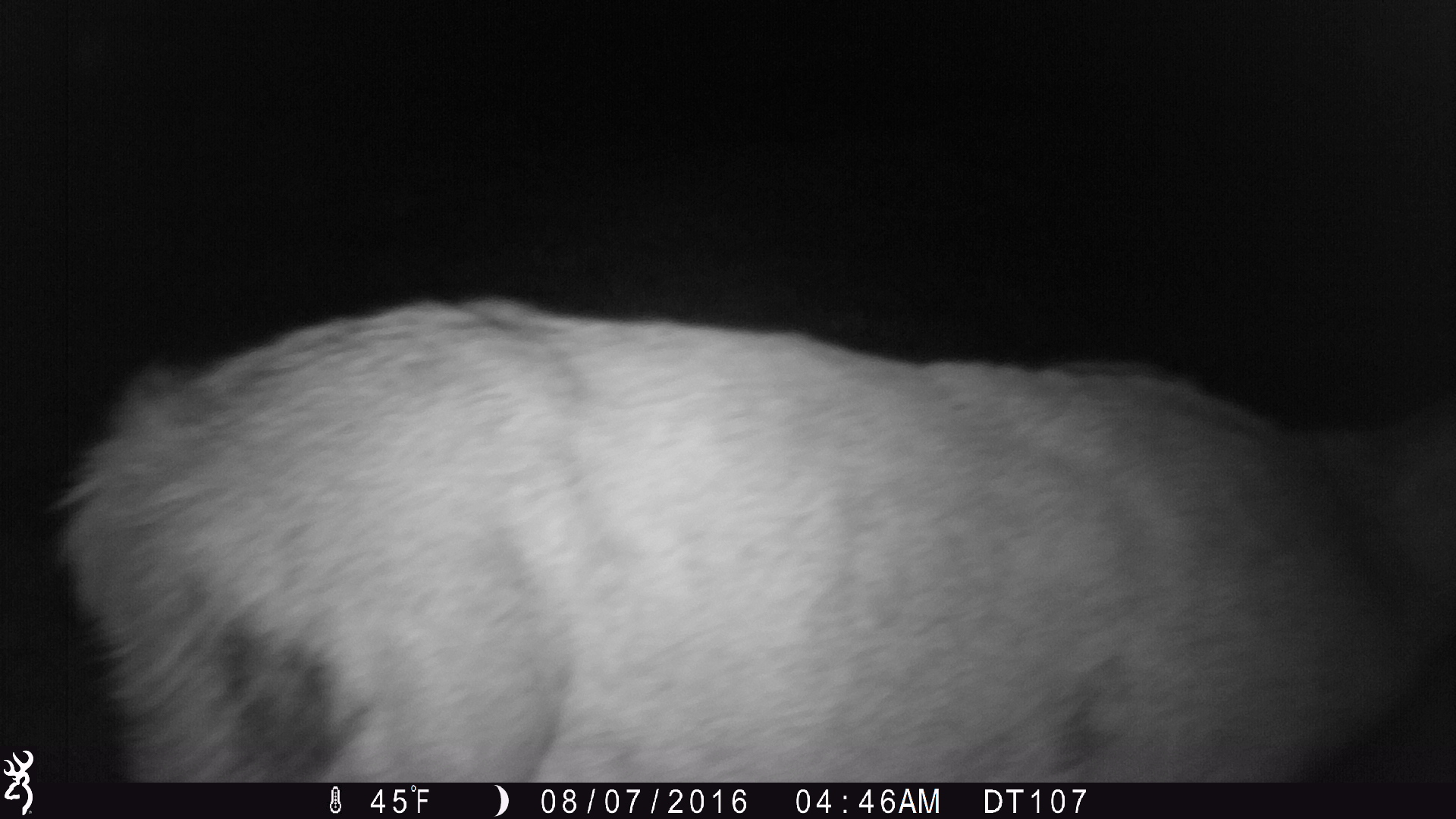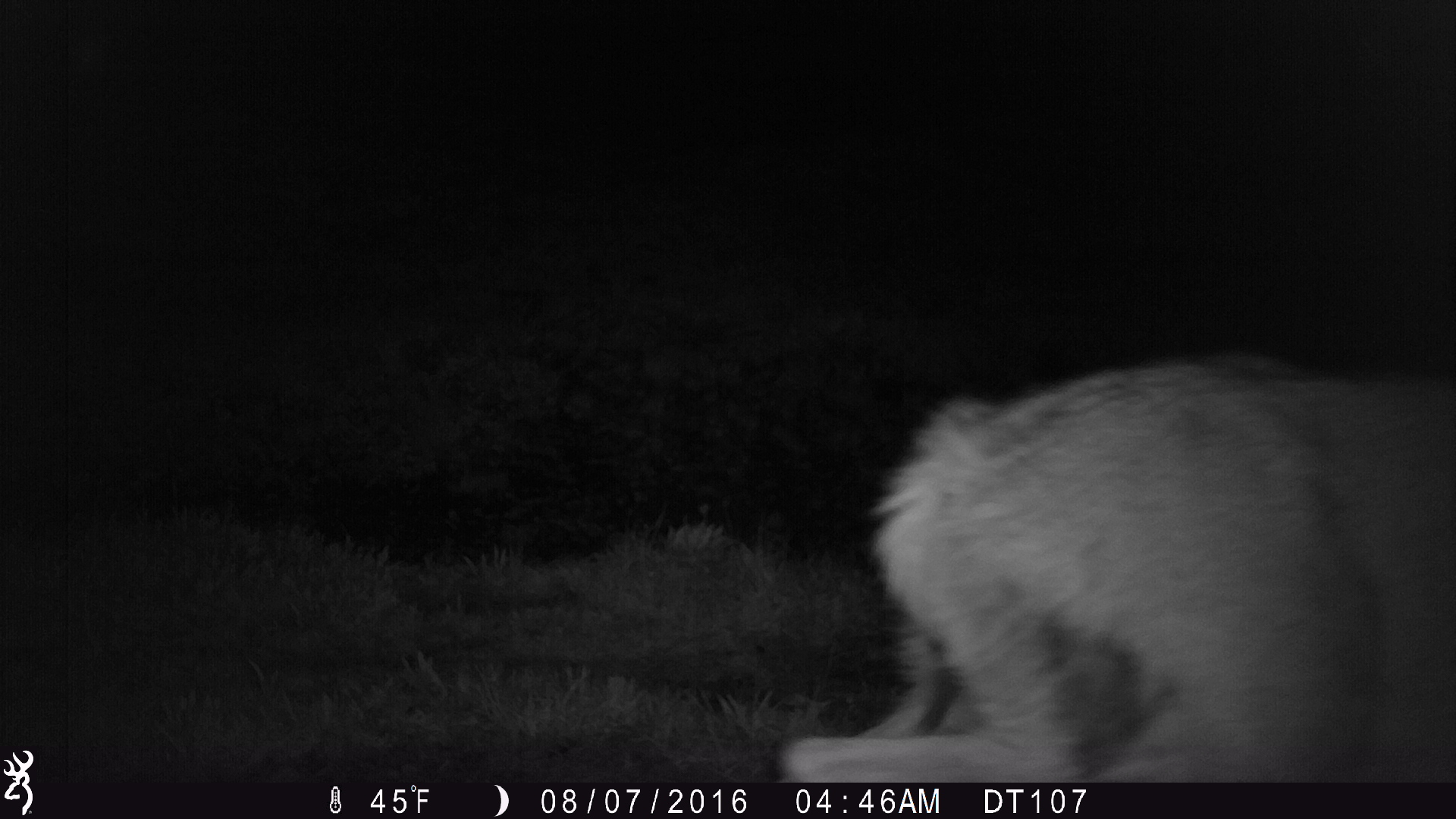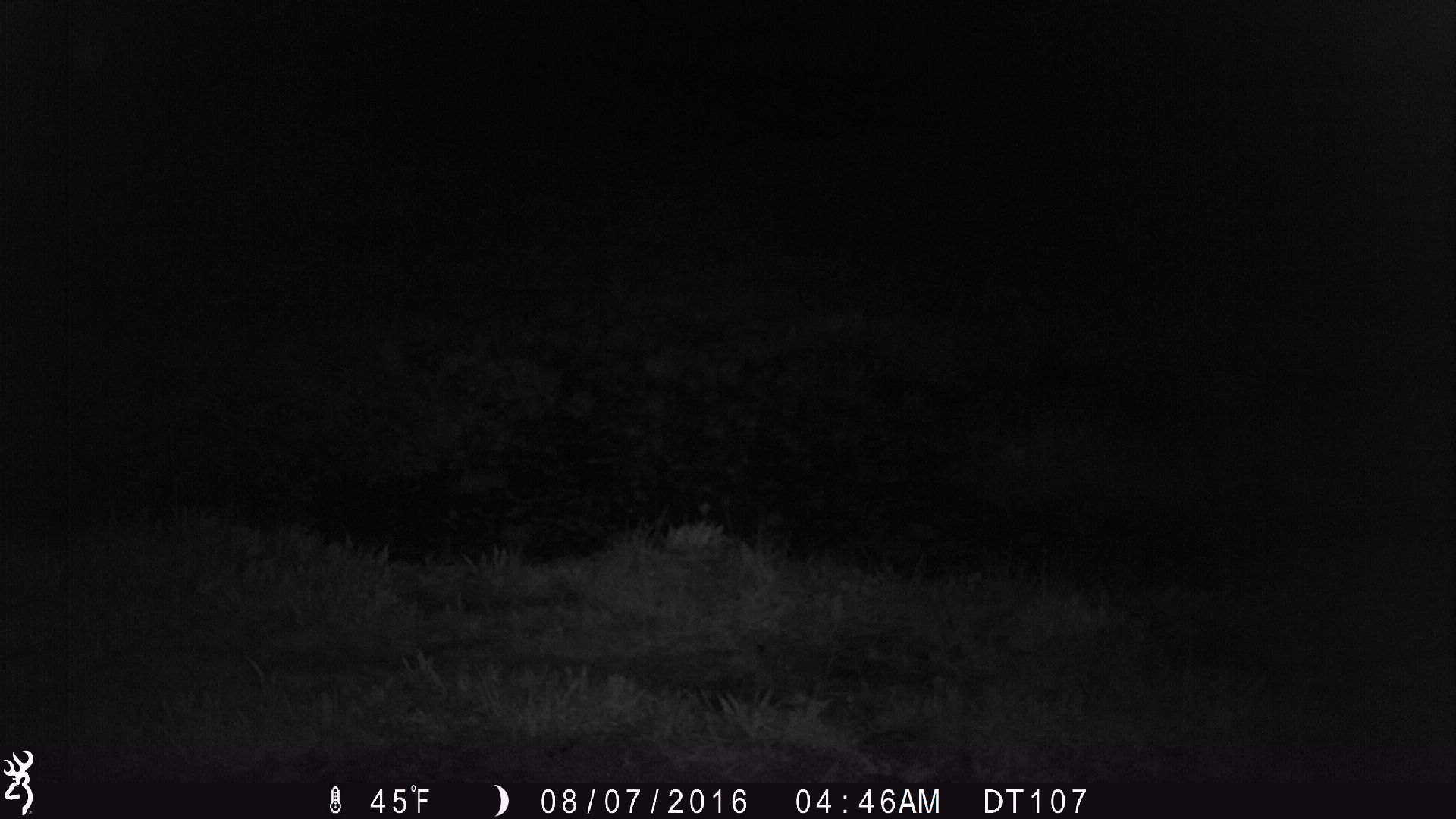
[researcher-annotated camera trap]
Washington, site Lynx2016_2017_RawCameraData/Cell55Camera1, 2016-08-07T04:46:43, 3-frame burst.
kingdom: Animalia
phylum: Chordata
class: Mammalia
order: Artiodactyla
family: Cervidae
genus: Odocoileus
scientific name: Odocoileus hemionus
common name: mule deer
Odocoileus hemionus (mule deer). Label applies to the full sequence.